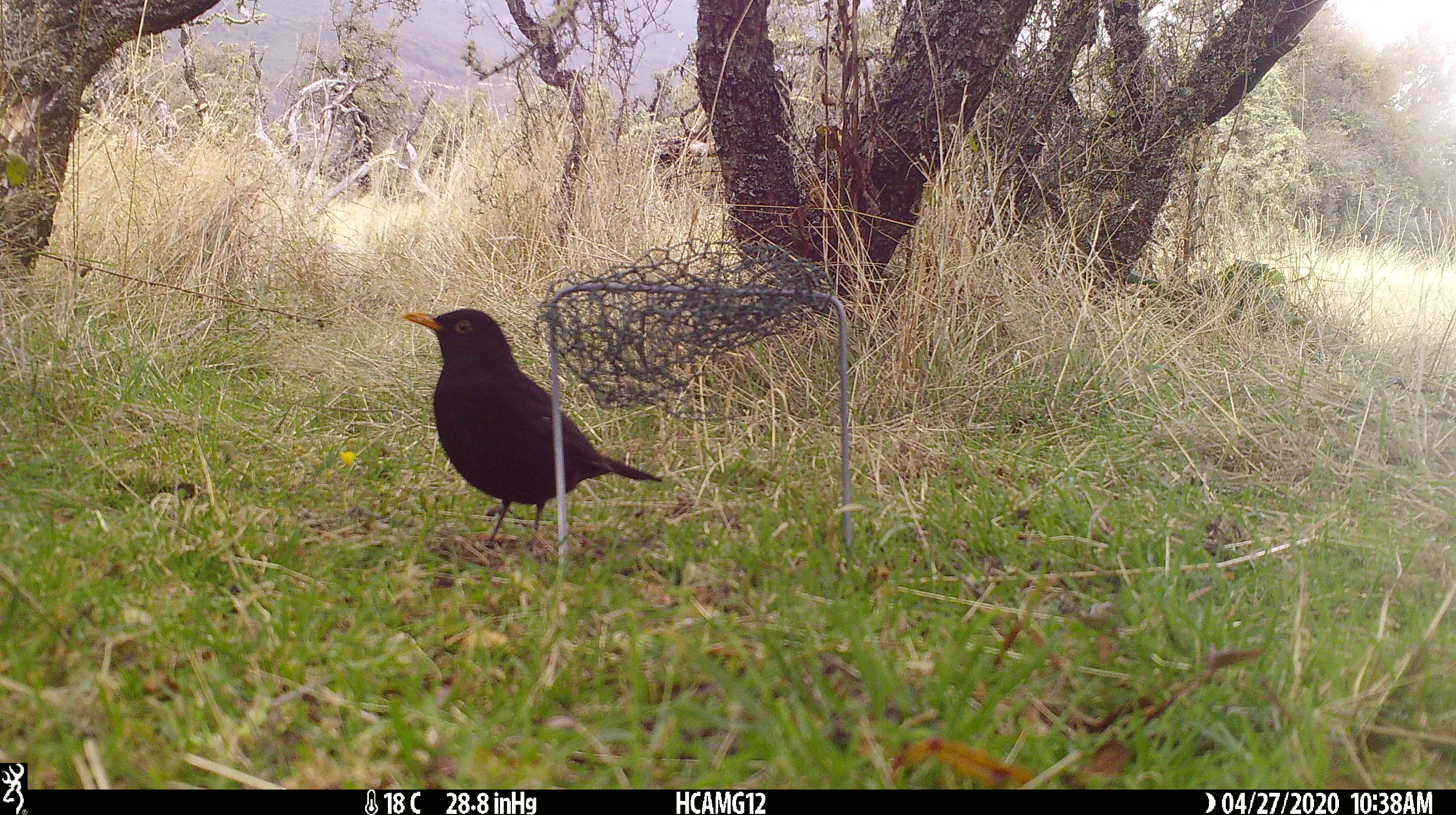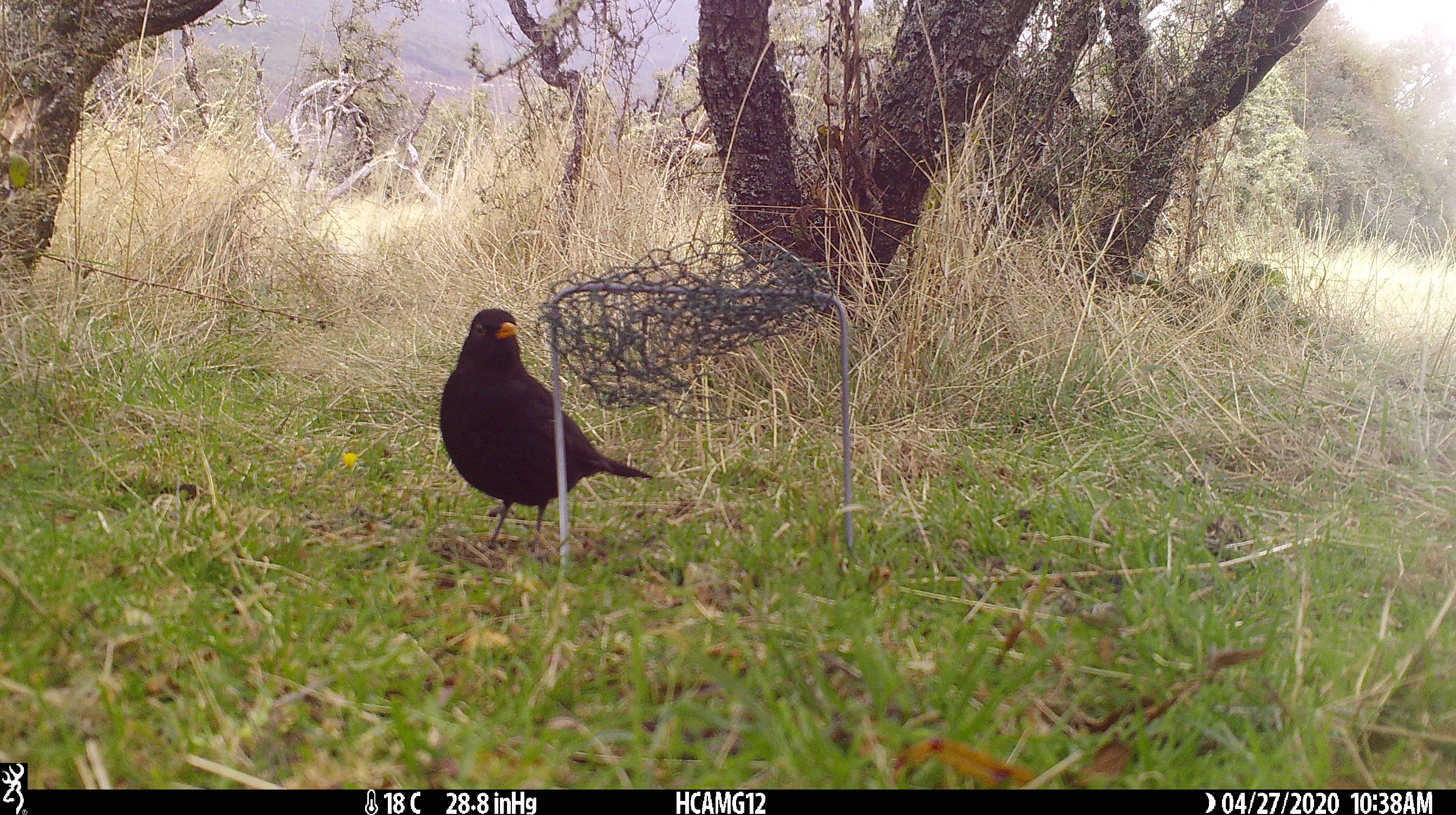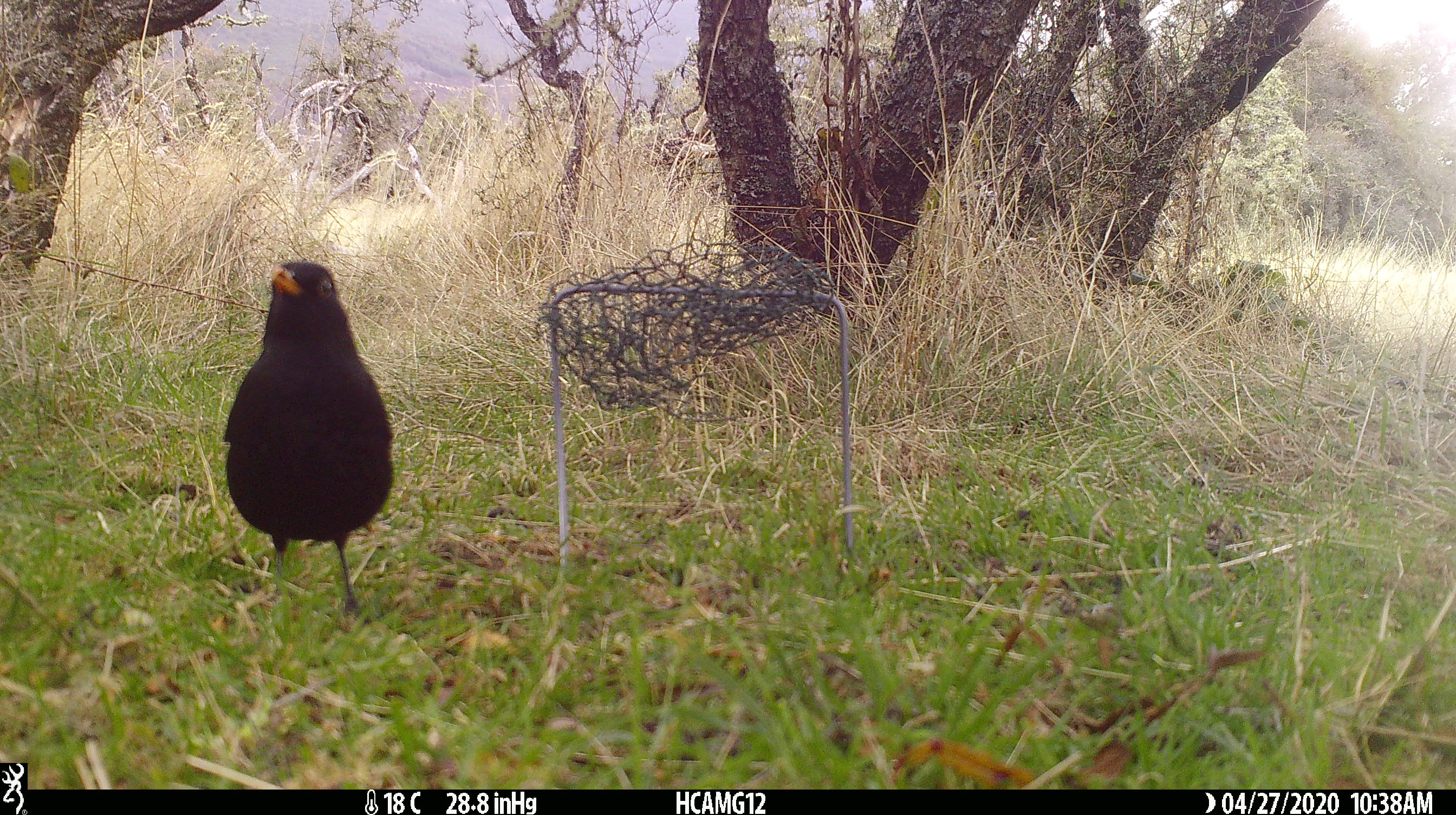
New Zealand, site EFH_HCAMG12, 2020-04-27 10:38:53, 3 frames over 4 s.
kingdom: Animalia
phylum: Chordata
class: Aves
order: Passeriformes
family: Turdidae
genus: Turdus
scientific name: Turdus merula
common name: eurasian blackbird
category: blackbird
Blackbird (eurasian blackbird) (Turdus merula).